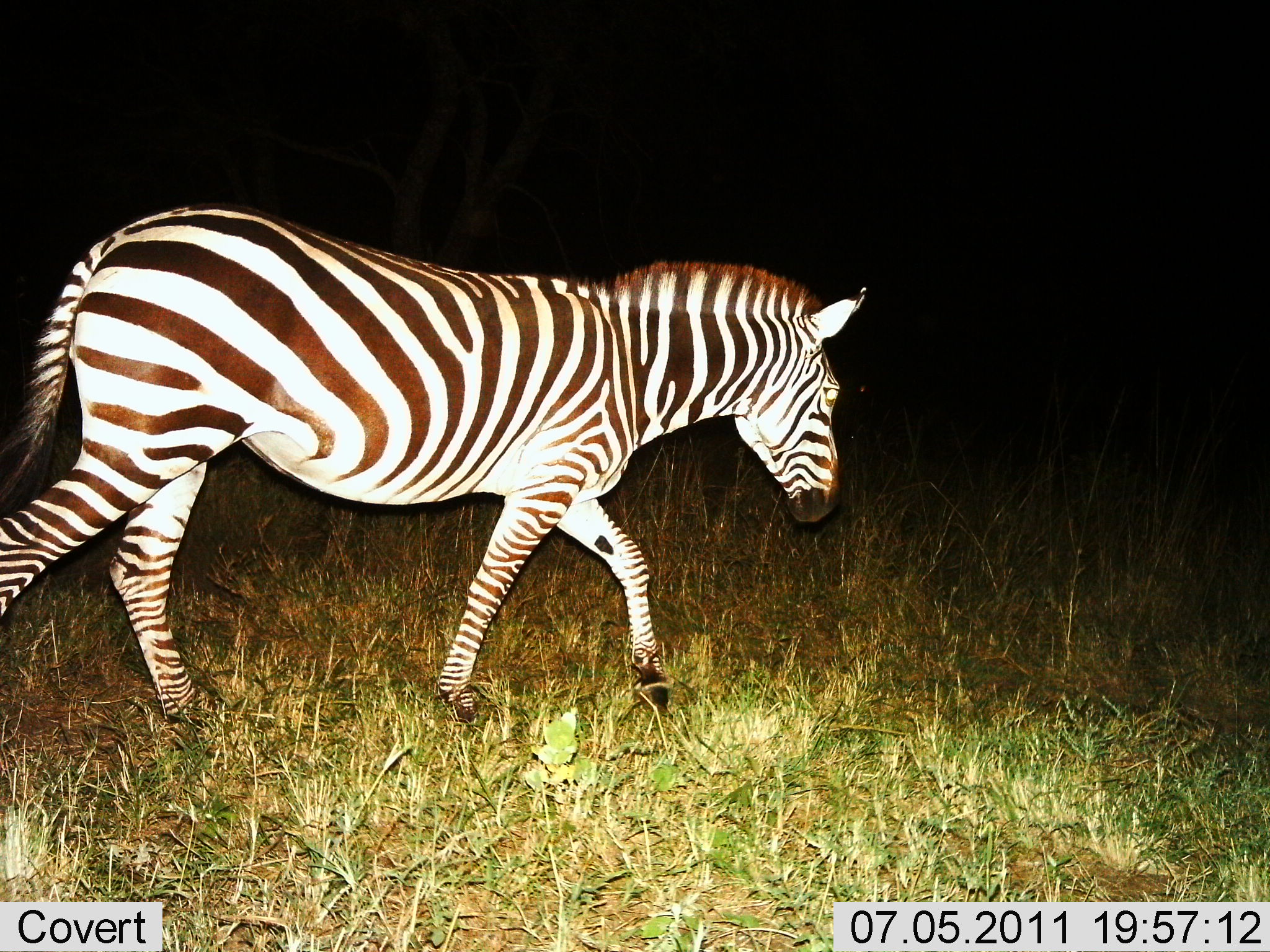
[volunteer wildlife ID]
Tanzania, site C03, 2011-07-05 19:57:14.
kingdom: Animalia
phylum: Chordata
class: Mammalia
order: Perissodactyla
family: Equidae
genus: Equus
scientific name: Equus quagga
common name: plains zebra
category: zebra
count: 1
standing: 9%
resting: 0%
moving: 100%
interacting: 0%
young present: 0%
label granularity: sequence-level